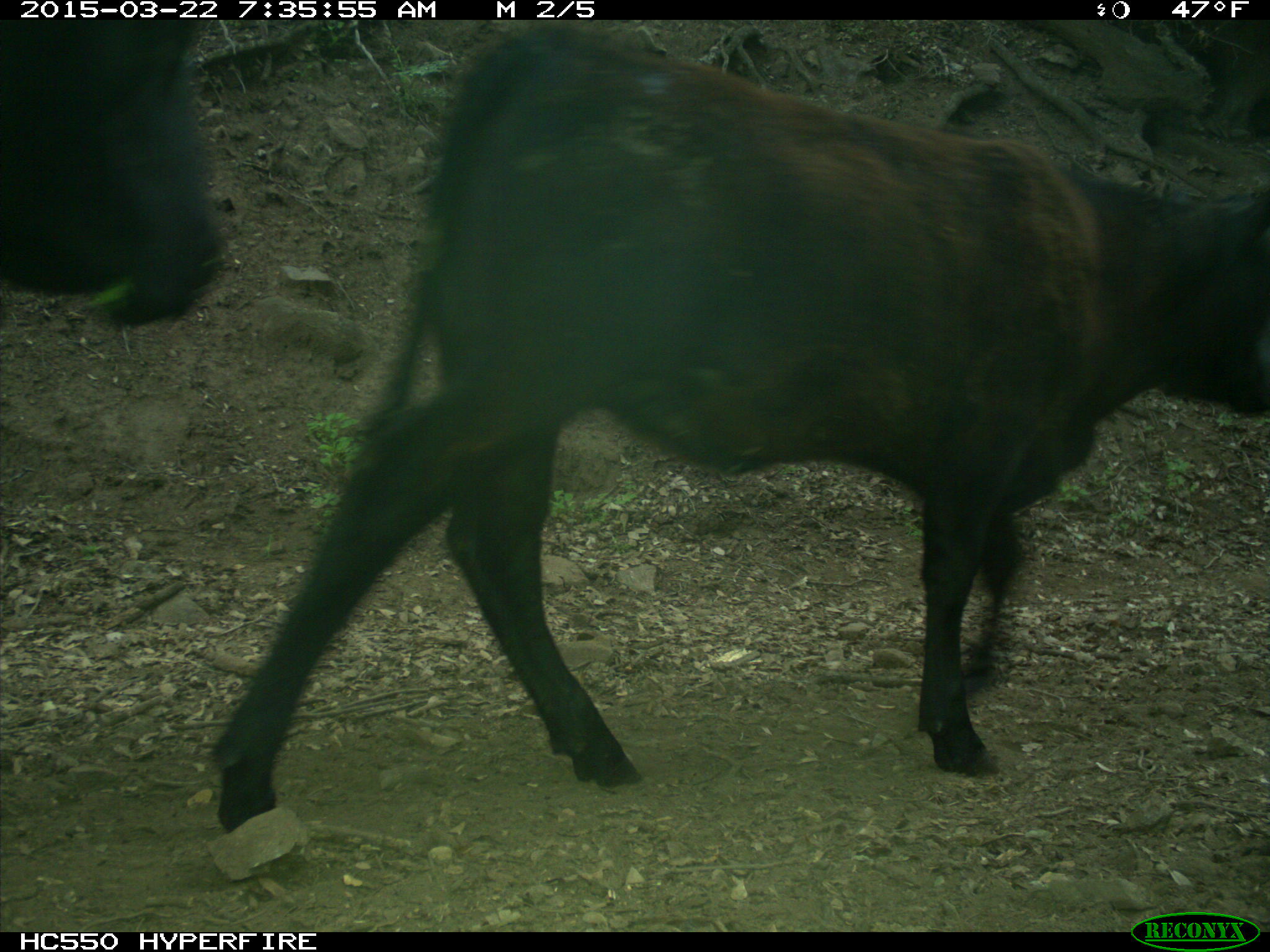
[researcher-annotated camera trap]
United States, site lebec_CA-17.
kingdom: Animalia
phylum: Chordata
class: Mammalia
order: Artiodactyla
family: Bovidae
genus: Bos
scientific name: Bos taurus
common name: domestic cow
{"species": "Bos taurus (domestic cow)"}